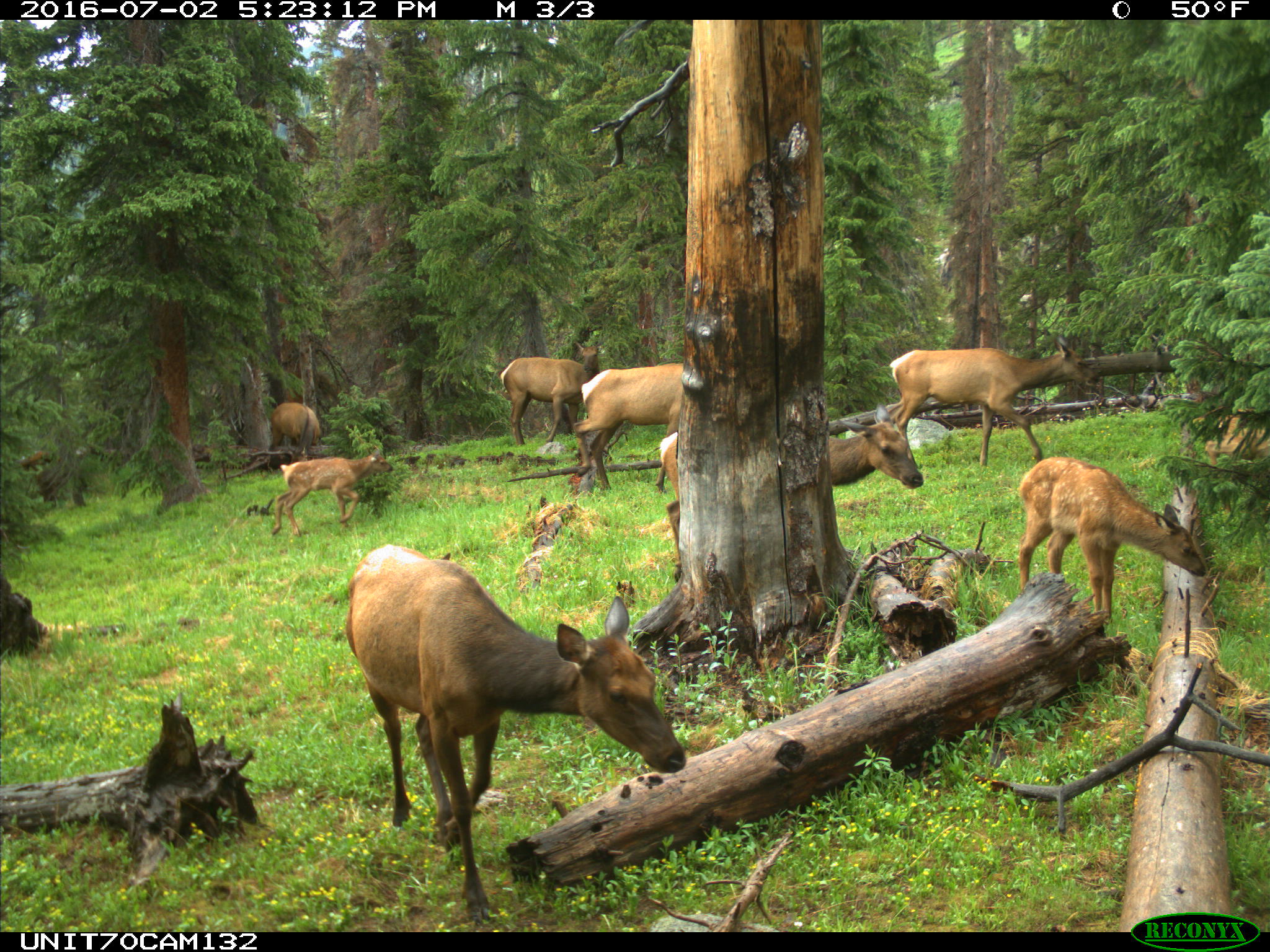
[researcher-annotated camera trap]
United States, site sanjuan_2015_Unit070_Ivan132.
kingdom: Animalia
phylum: Chordata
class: Mammalia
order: Artiodactyla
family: Cervidae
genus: Cervus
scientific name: Cervus elaphus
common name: red deer